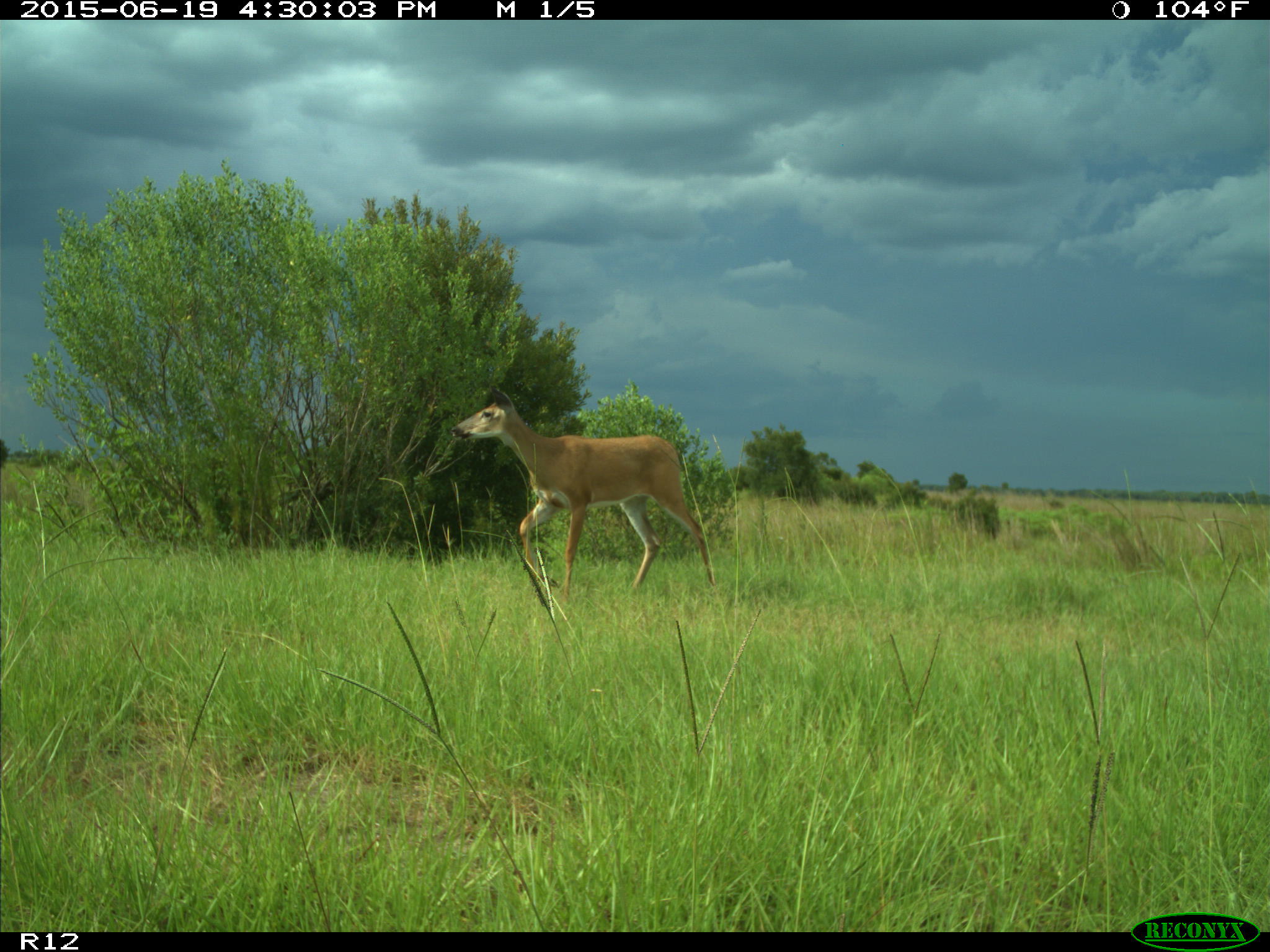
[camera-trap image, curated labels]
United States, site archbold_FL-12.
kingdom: Animalia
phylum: Chordata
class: Mammalia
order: Artiodactyla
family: Cervidae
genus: Odocoileus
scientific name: Odocoileus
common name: deer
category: unidentified deer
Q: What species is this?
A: Unidentified deer (deer) (Odocoileus).